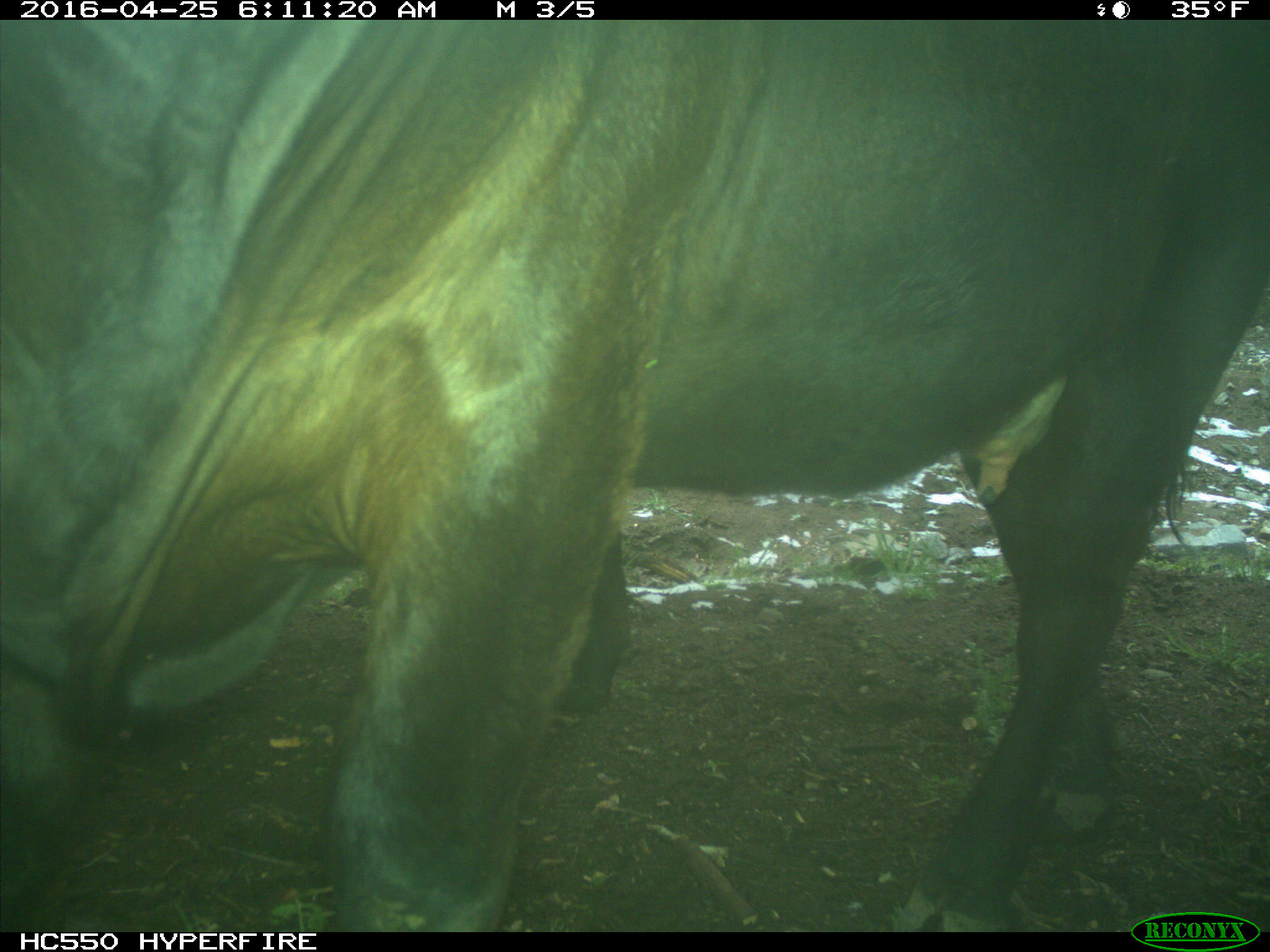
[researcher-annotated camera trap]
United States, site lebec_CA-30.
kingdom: Animalia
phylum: Chordata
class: Mammalia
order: Artiodactyla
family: Bovidae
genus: Bos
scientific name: Bos taurus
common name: domestic cow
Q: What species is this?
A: Bos taurus (domestic cow).